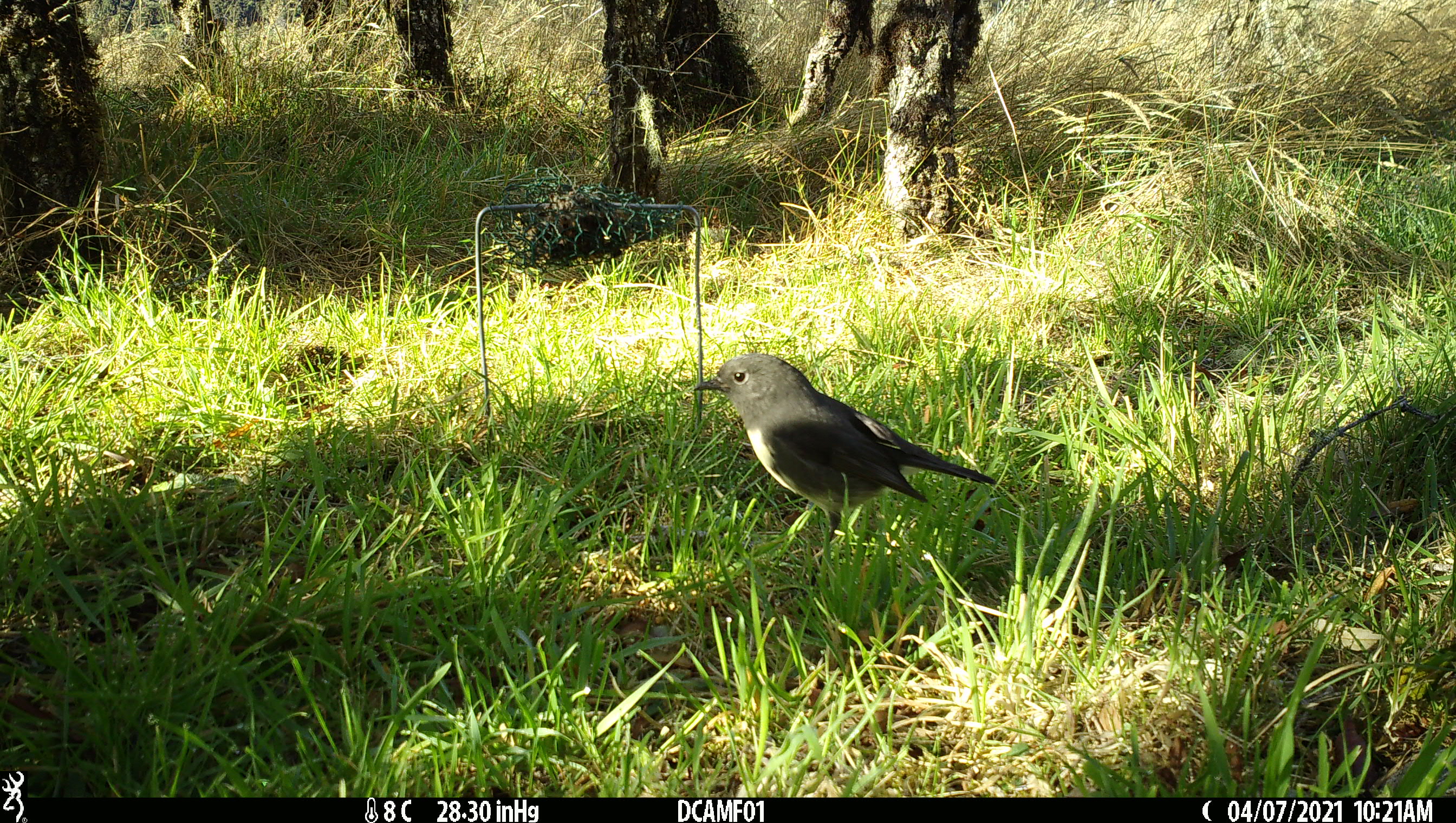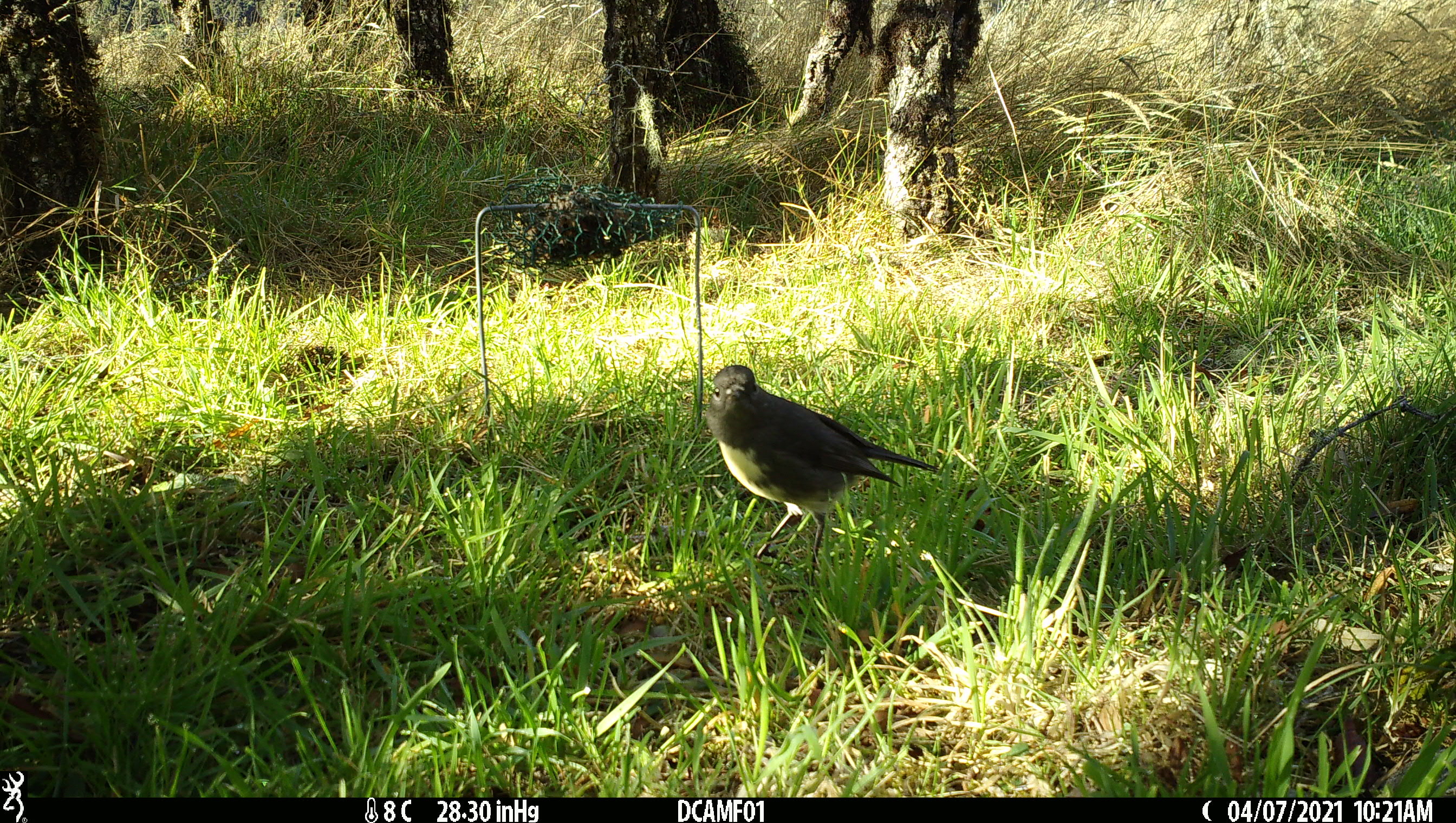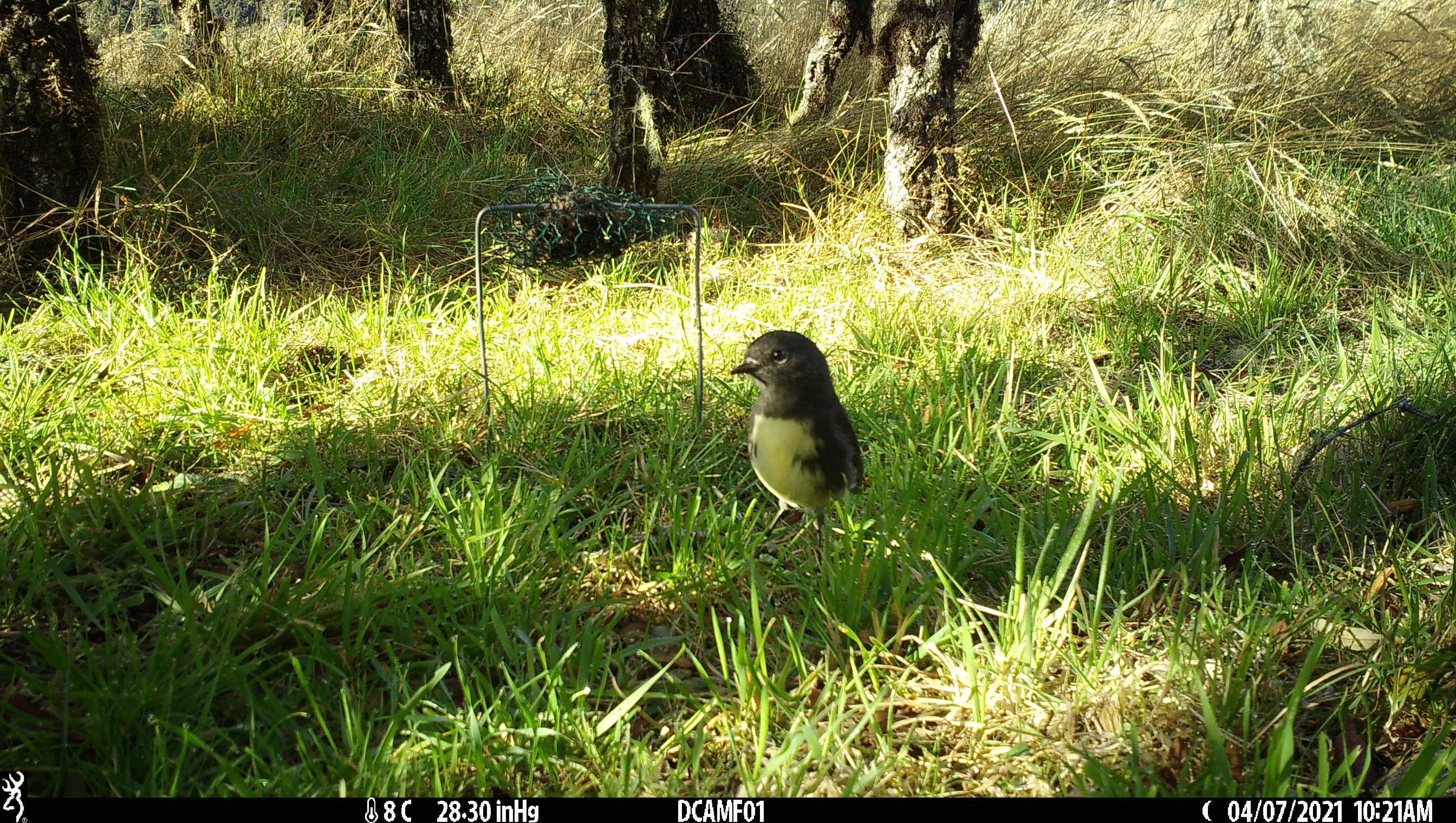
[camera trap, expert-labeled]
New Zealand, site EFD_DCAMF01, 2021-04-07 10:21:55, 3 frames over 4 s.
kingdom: Animalia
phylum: Chordata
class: Aves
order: Passeriformes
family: Petroicidae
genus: Petroica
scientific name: Petroica australis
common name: new zealand robin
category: robin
Robin (new zealand robin) (Petroica australis).